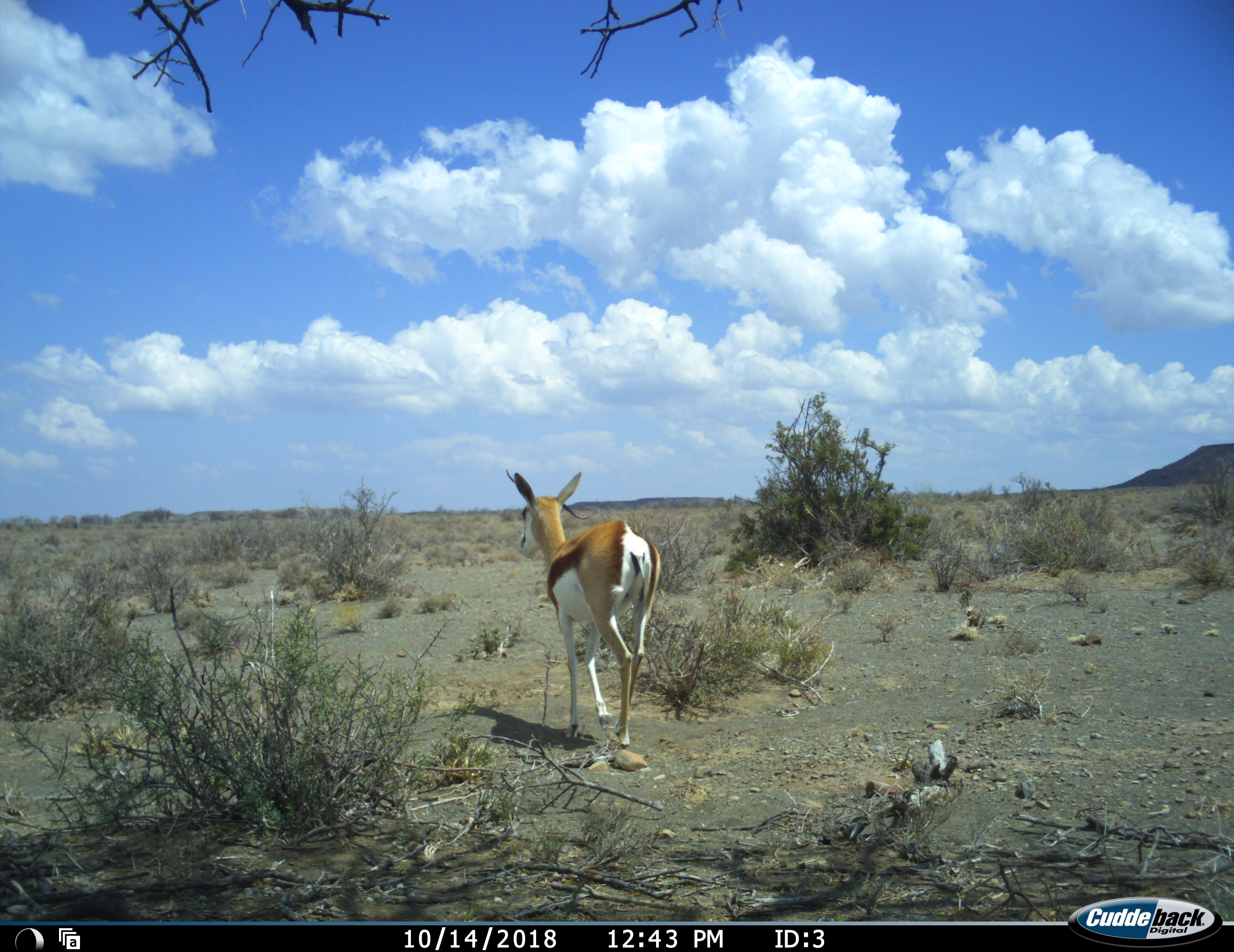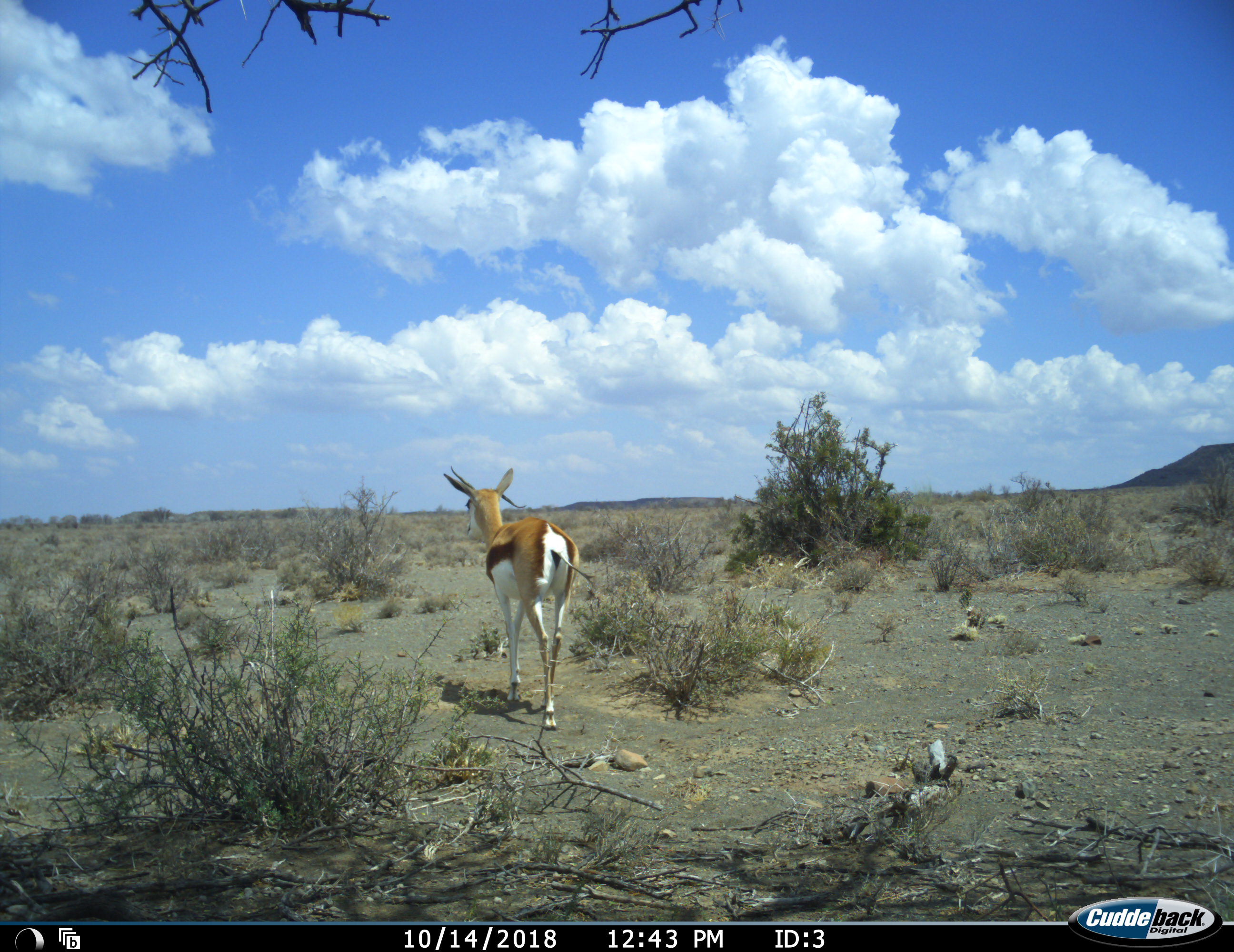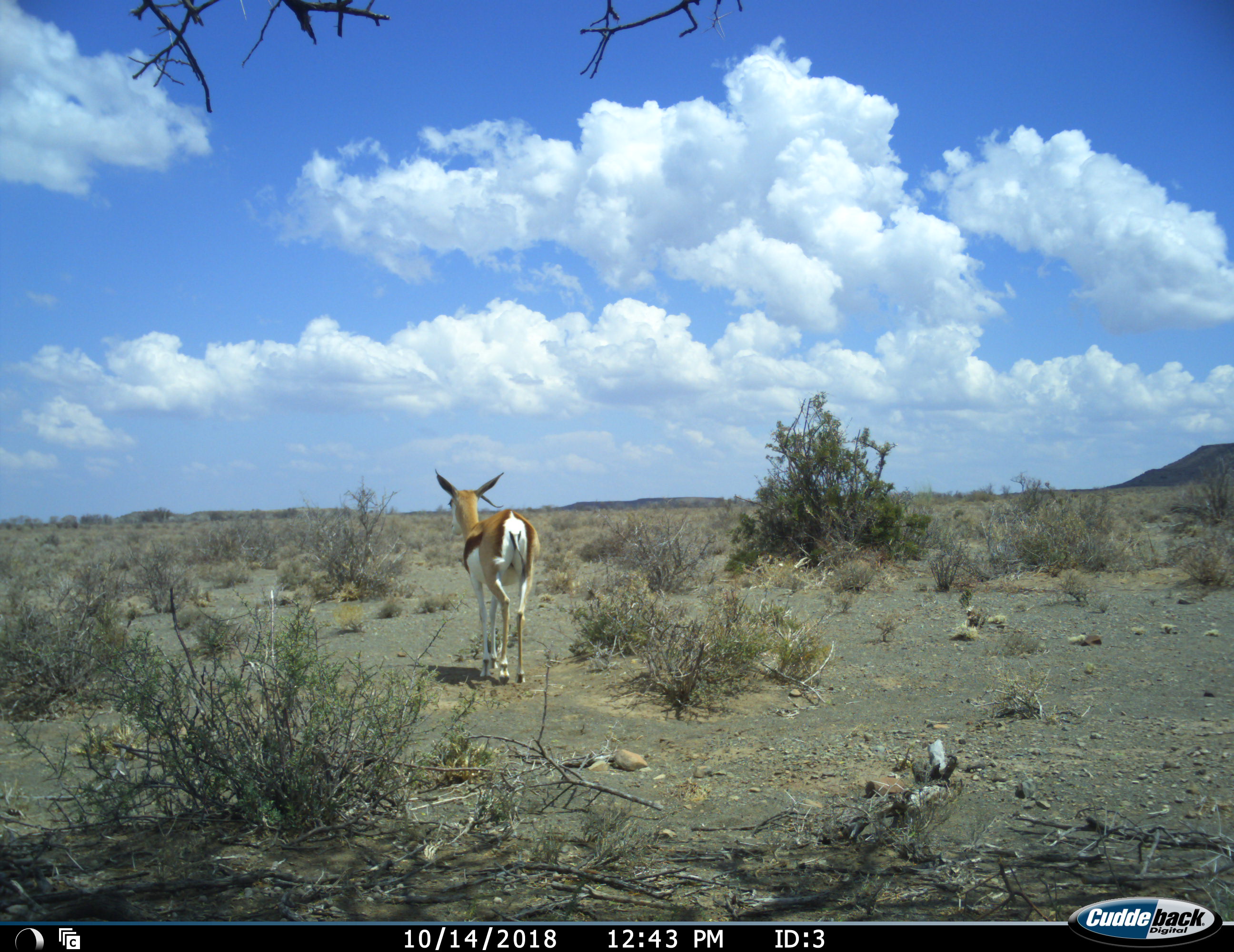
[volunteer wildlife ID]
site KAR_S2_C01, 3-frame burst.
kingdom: Animalia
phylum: Chordata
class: Mammalia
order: Artiodactyla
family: Bovidae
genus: Antidorcas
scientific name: Antidorcas marsupialis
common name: springbok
Springbok (Antidorcas marsupialis), count 1. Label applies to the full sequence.